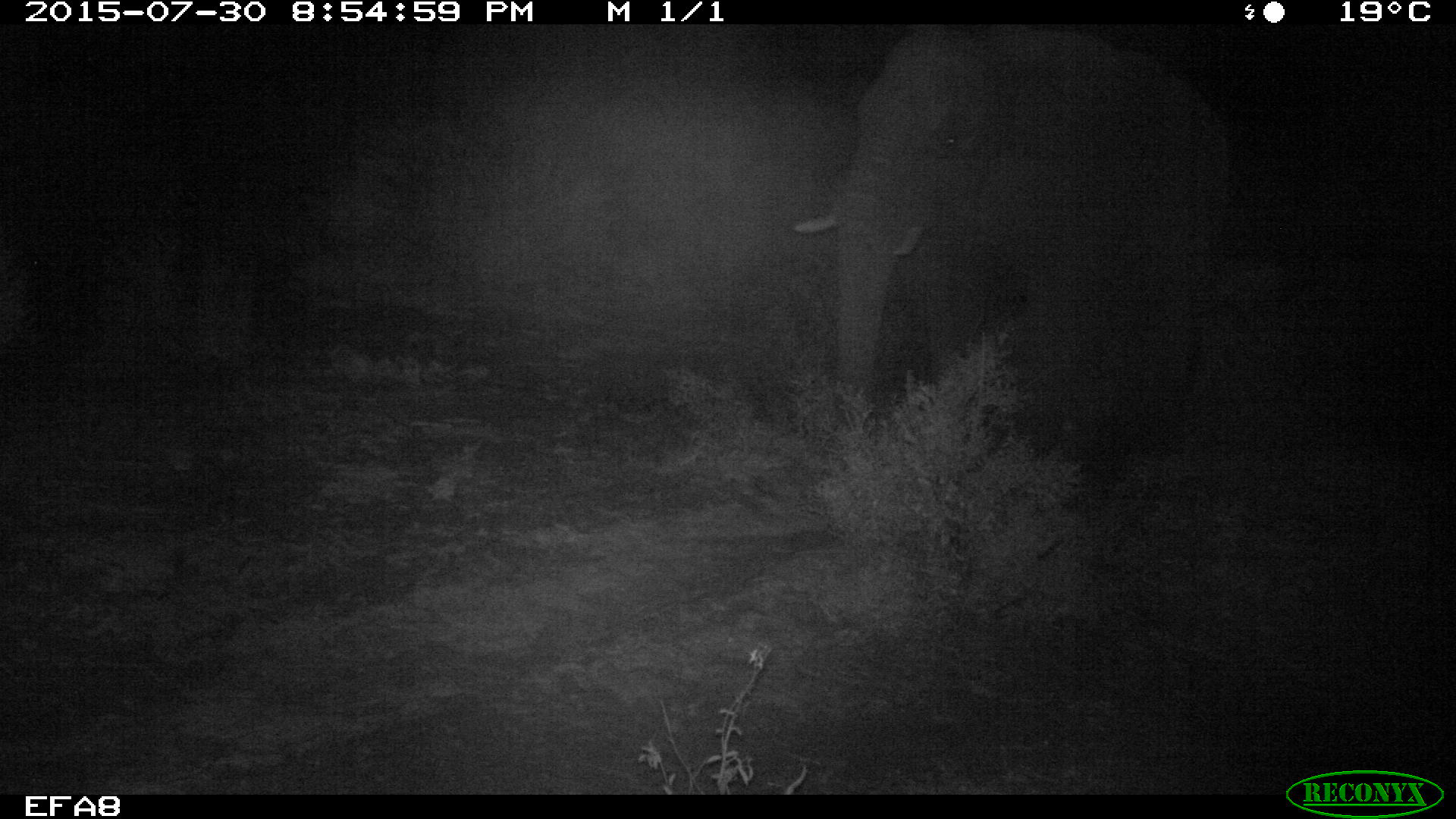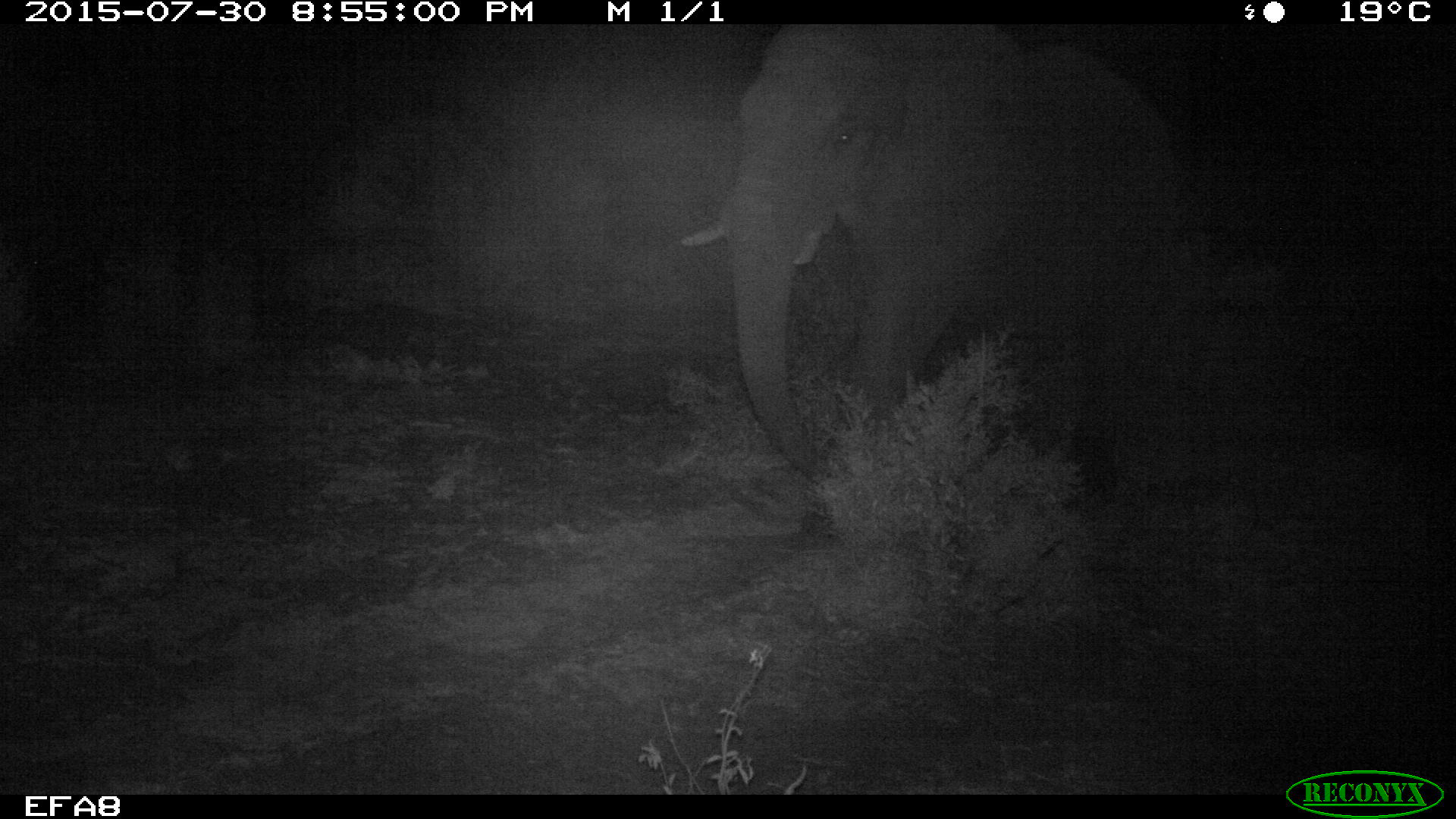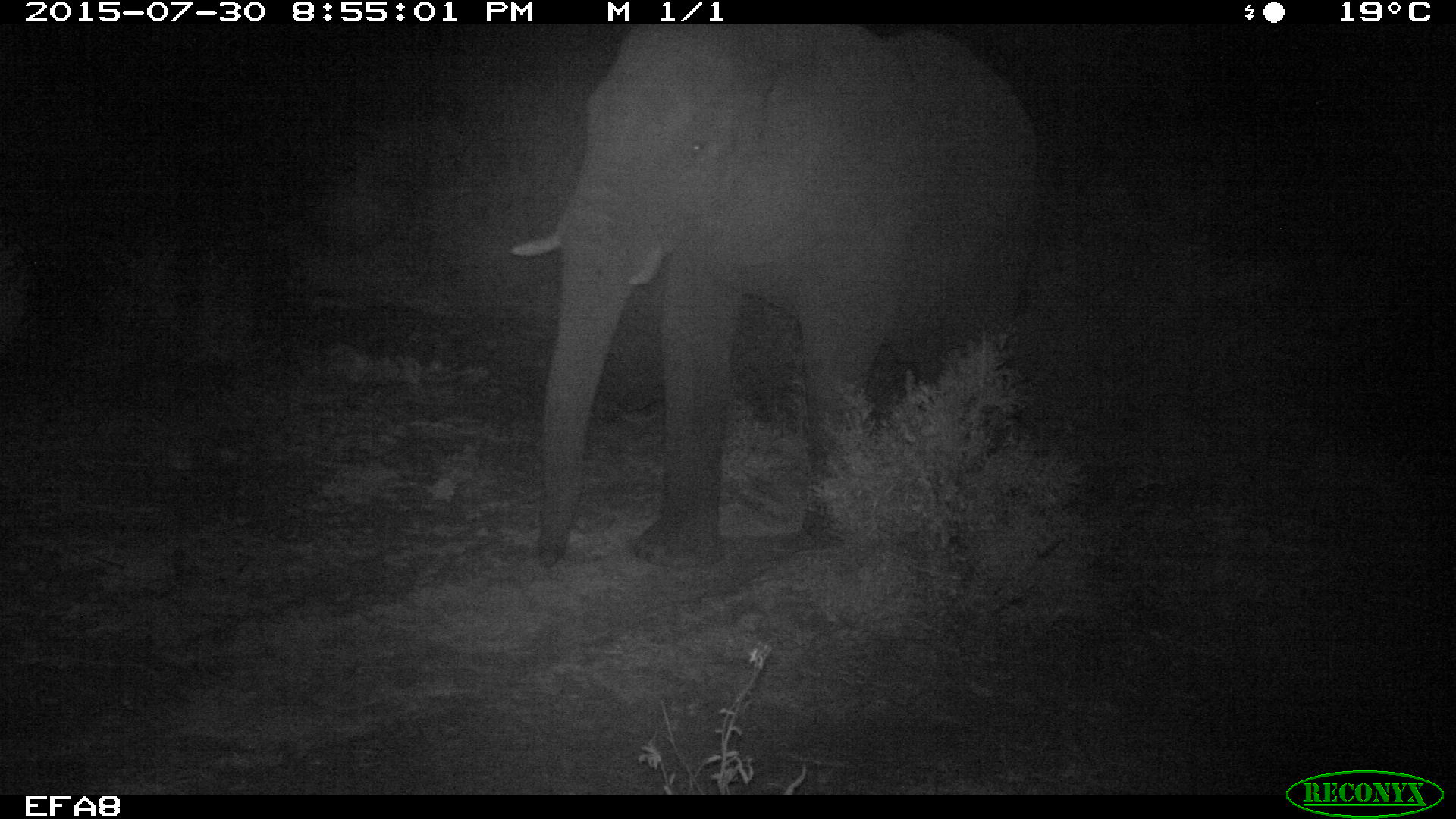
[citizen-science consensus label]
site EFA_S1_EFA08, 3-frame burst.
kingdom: Animalia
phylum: Chordata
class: Mammalia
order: Proboscidea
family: Elephantidae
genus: Loxodonta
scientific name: Loxodonta africana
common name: african bush elephant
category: elephant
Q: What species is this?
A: Elephant (african bush elephant) (Loxodonta africana).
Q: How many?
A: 1.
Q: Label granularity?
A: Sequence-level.